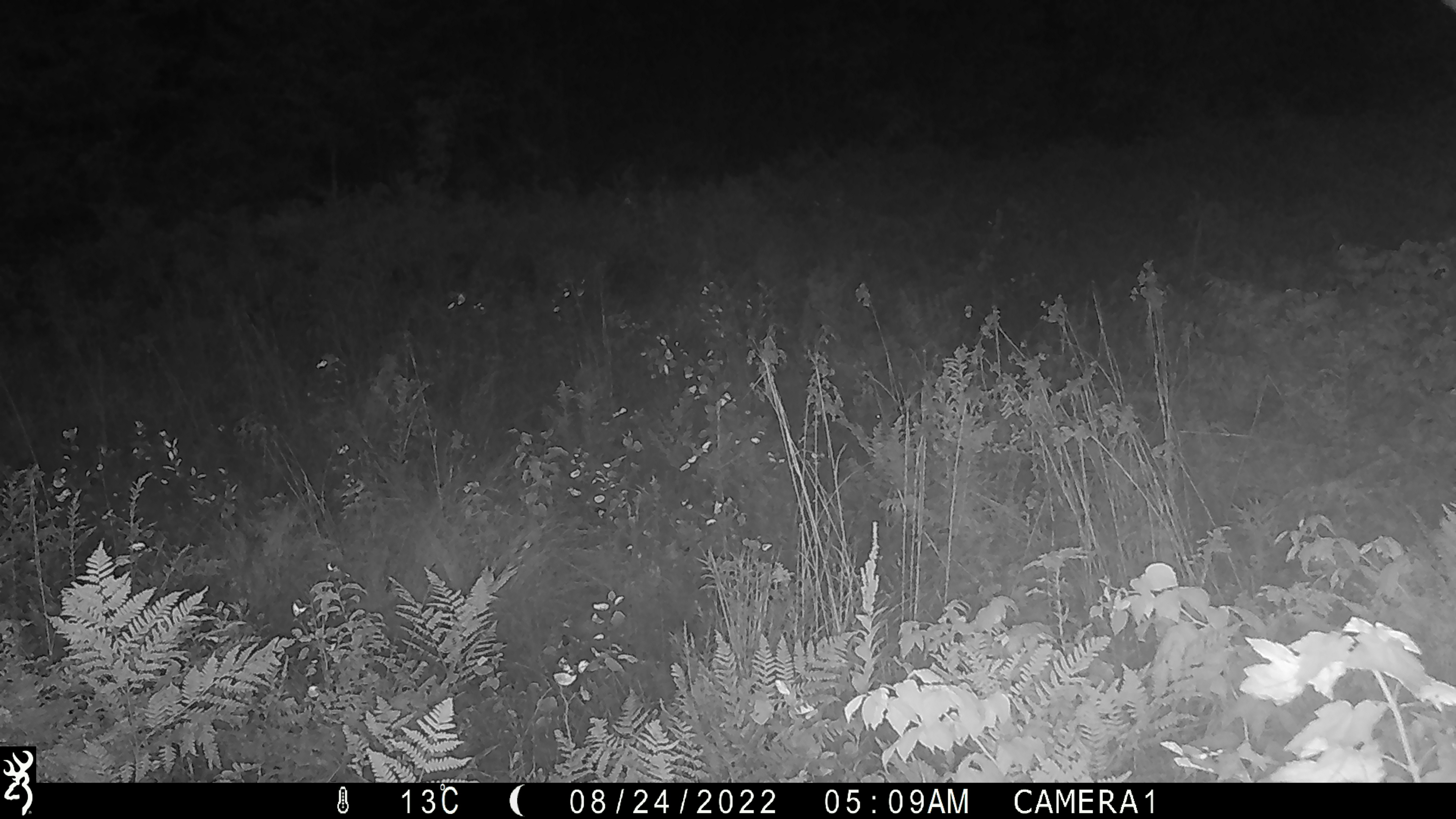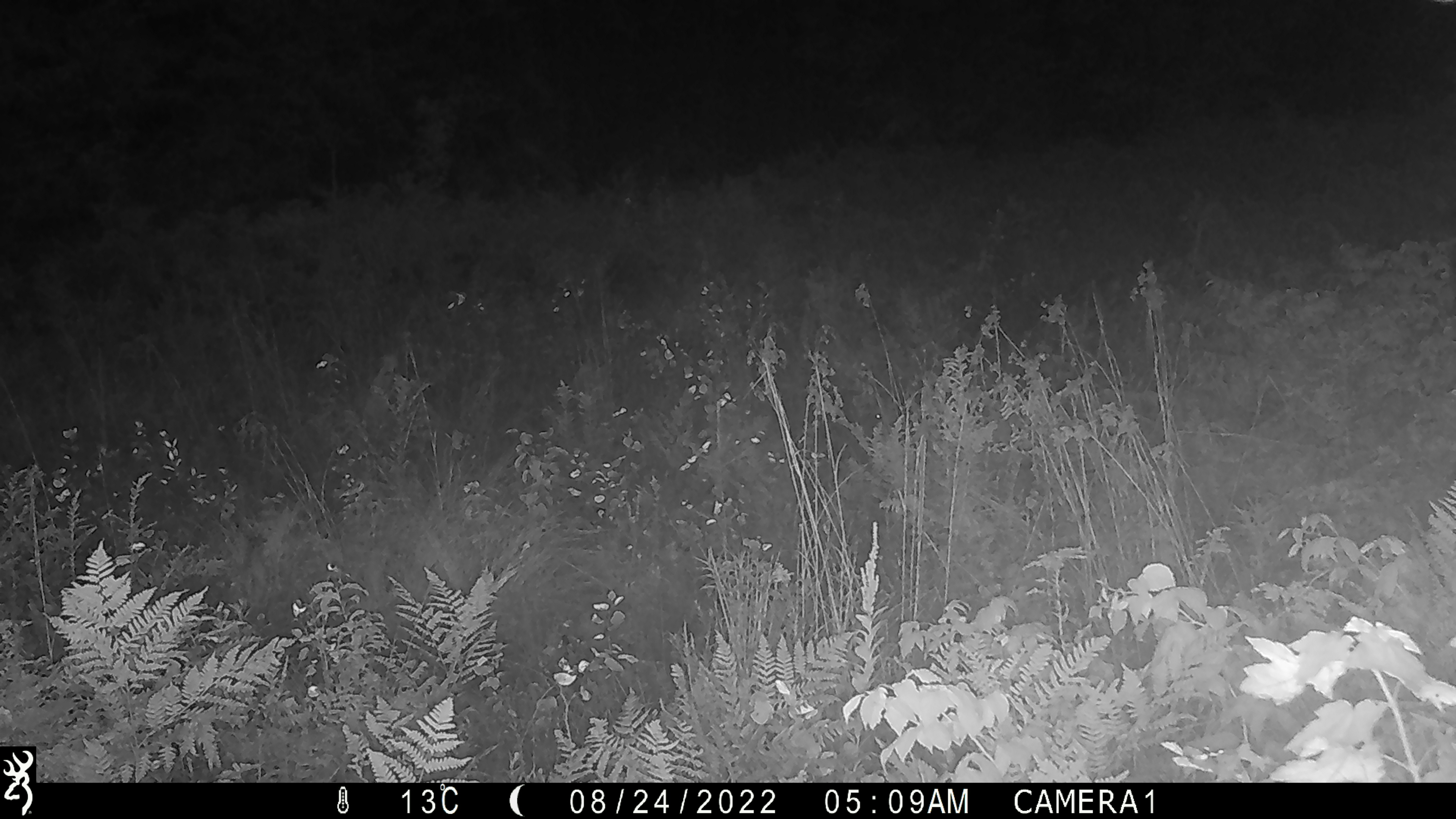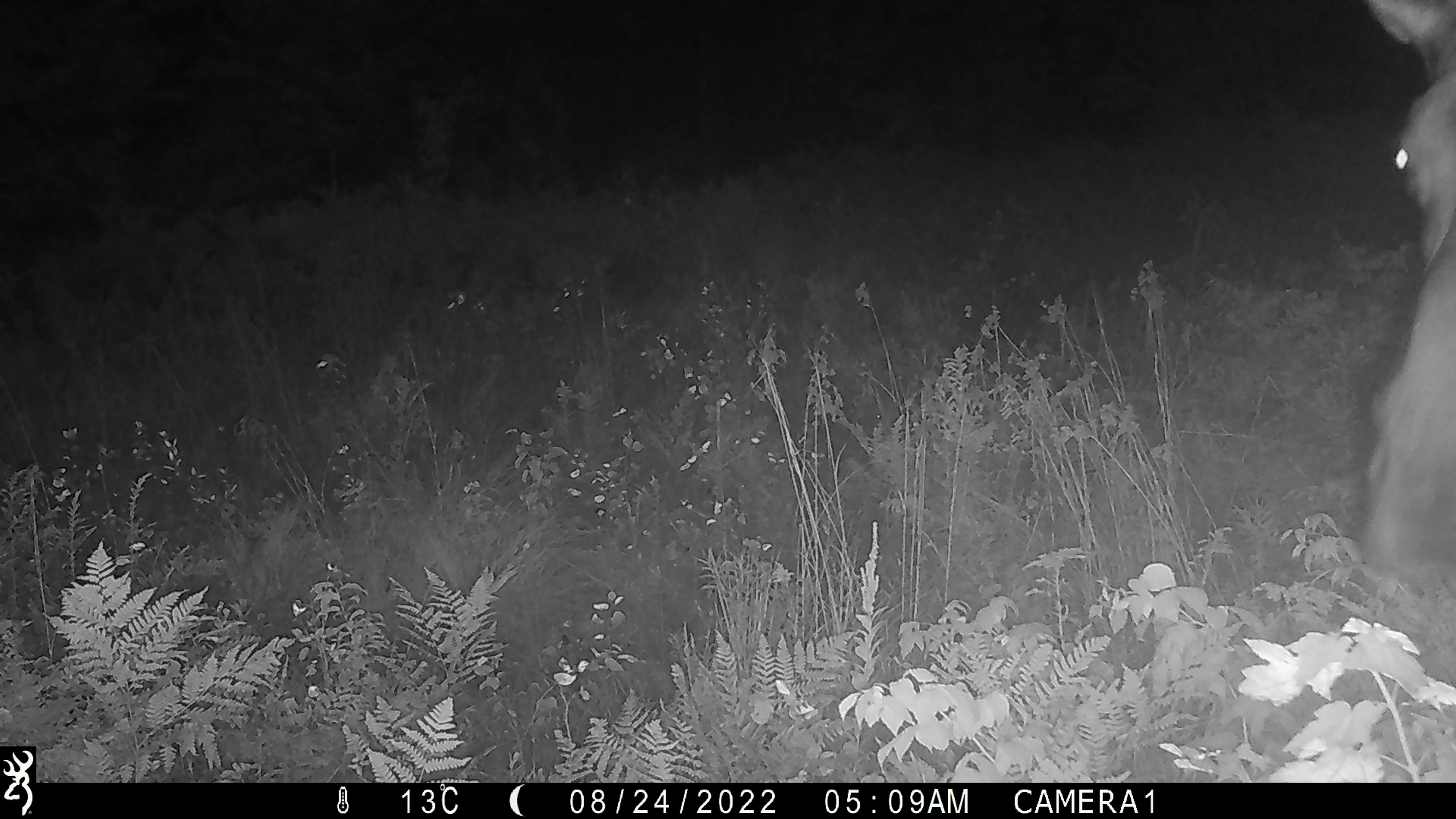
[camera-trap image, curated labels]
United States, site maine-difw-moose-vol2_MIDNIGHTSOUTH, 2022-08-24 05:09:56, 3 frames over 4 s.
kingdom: Animalia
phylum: Chordata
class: Mammalia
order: Artiodactyla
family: Cervidae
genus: Alces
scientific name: Alces alces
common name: moose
Moose (Alces alces).